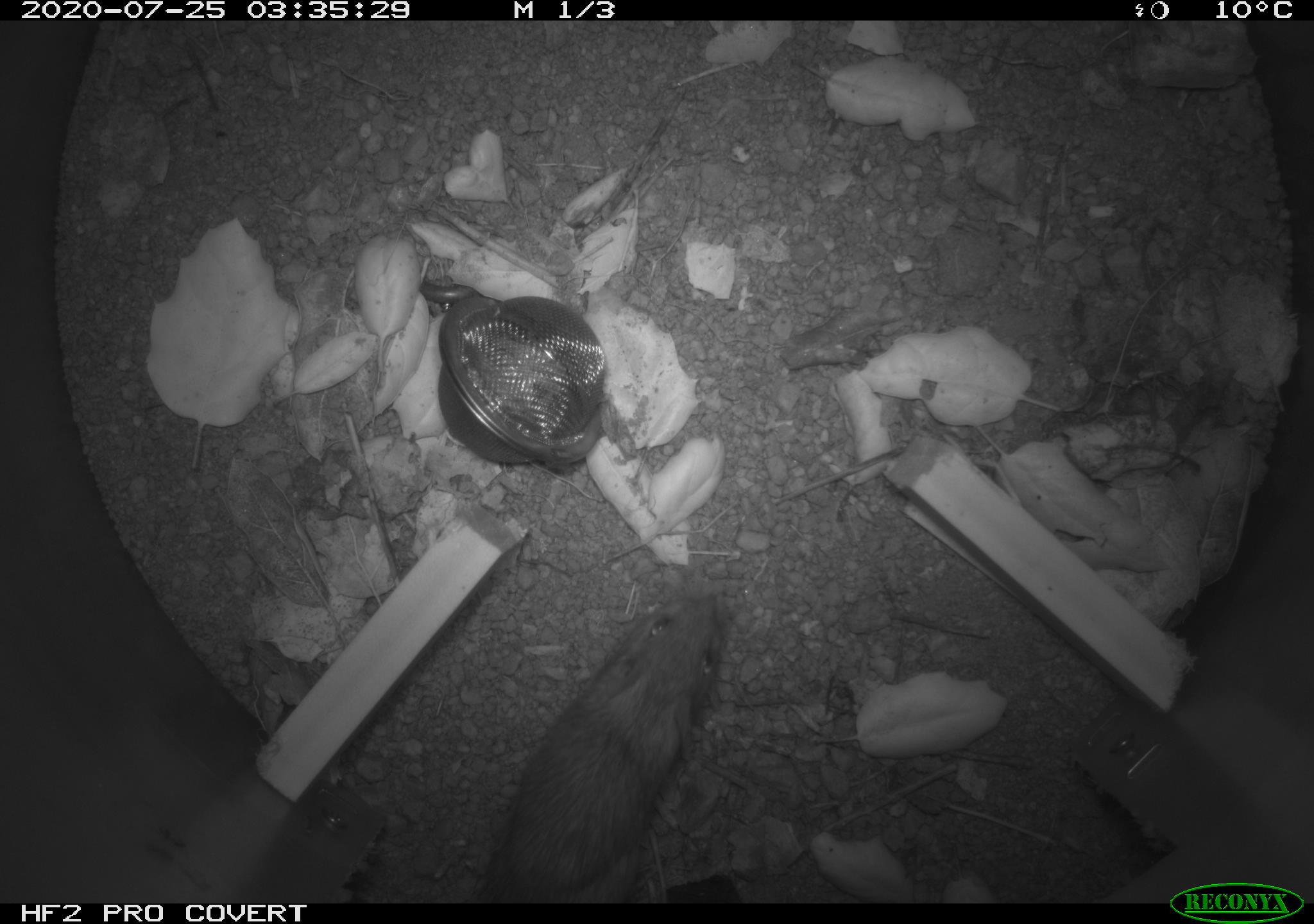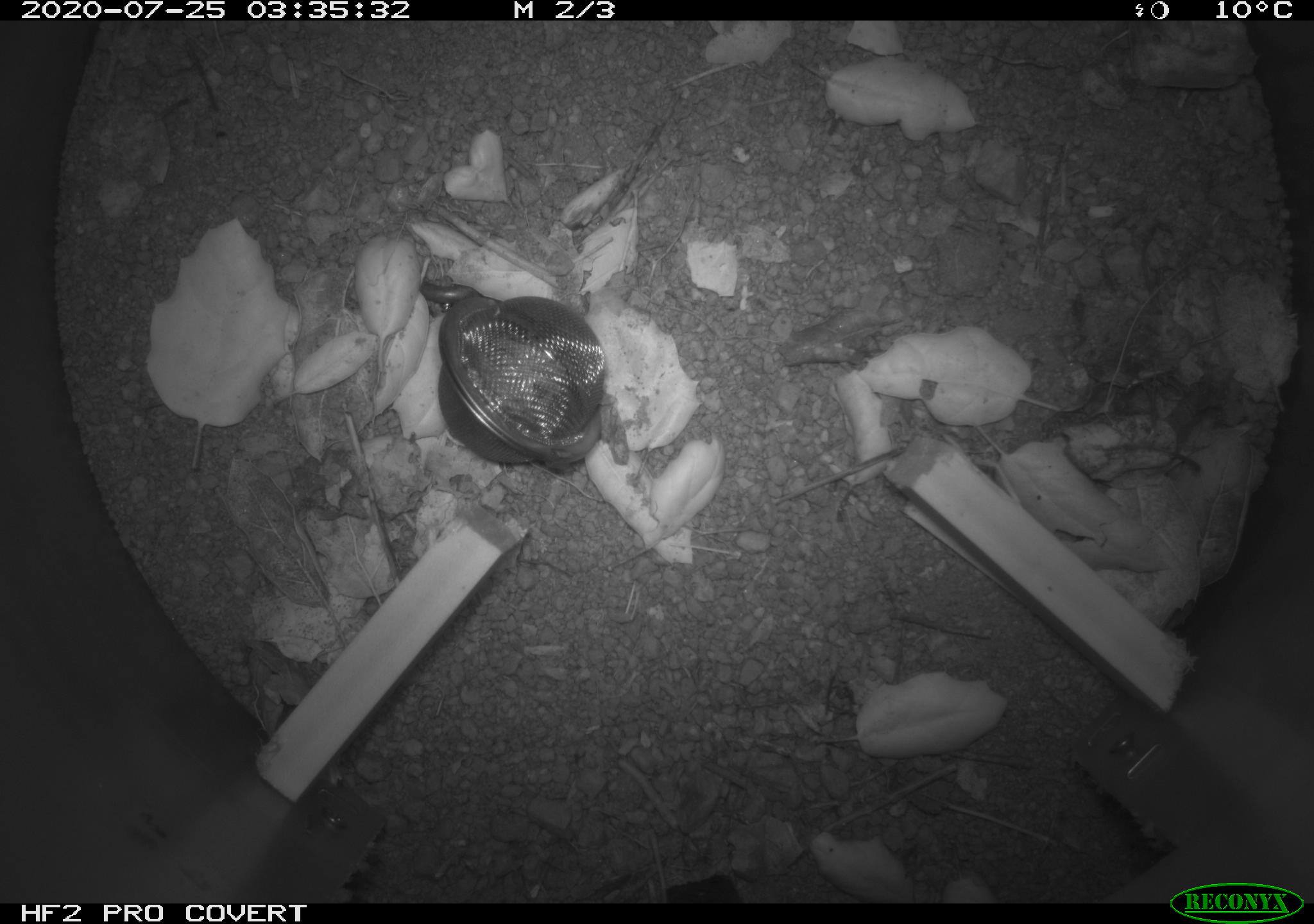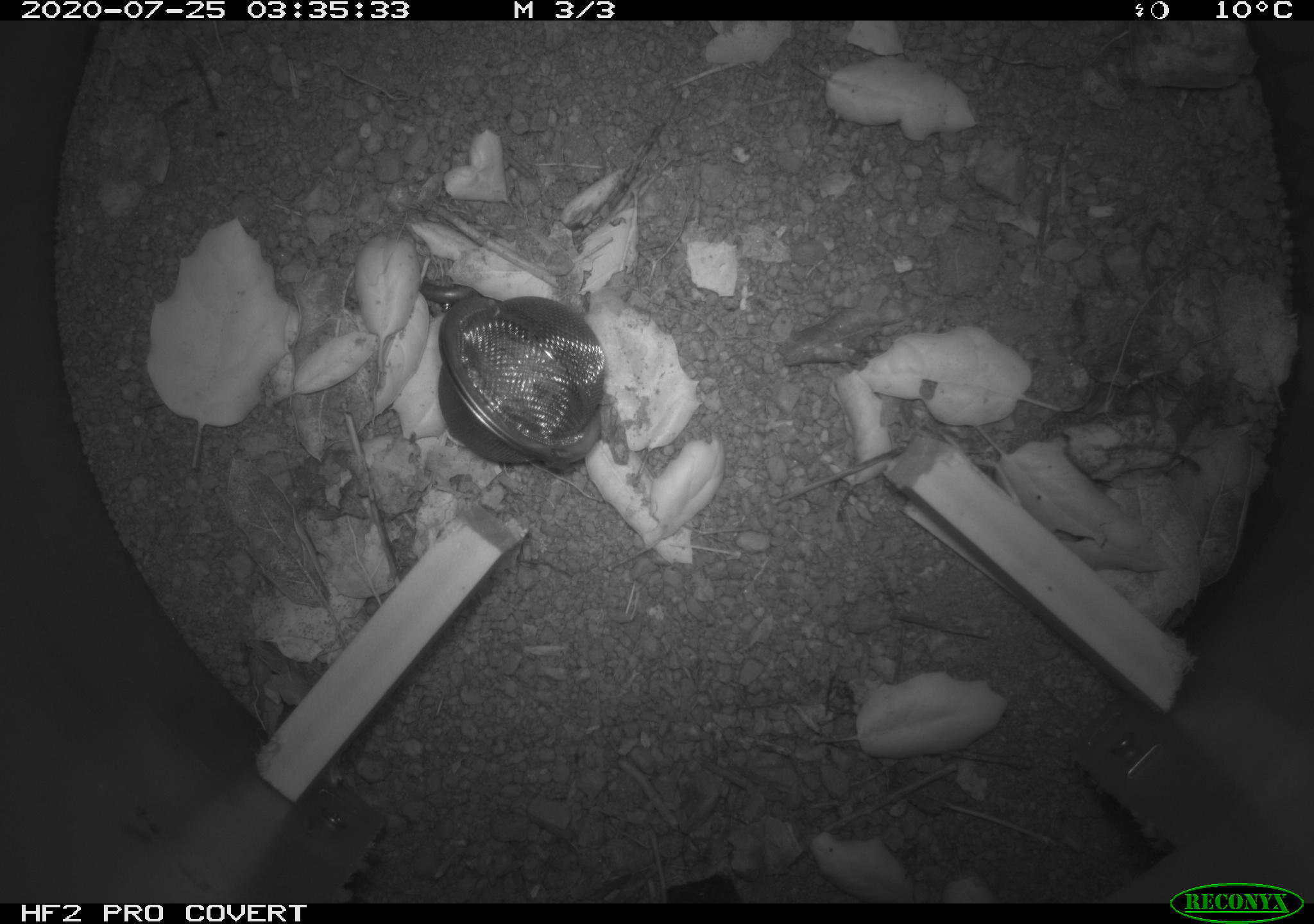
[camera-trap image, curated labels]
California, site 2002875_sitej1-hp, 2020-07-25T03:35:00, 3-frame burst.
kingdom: Animalia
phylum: Chordata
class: Mammalia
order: Rodentia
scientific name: Rodentia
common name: rodent